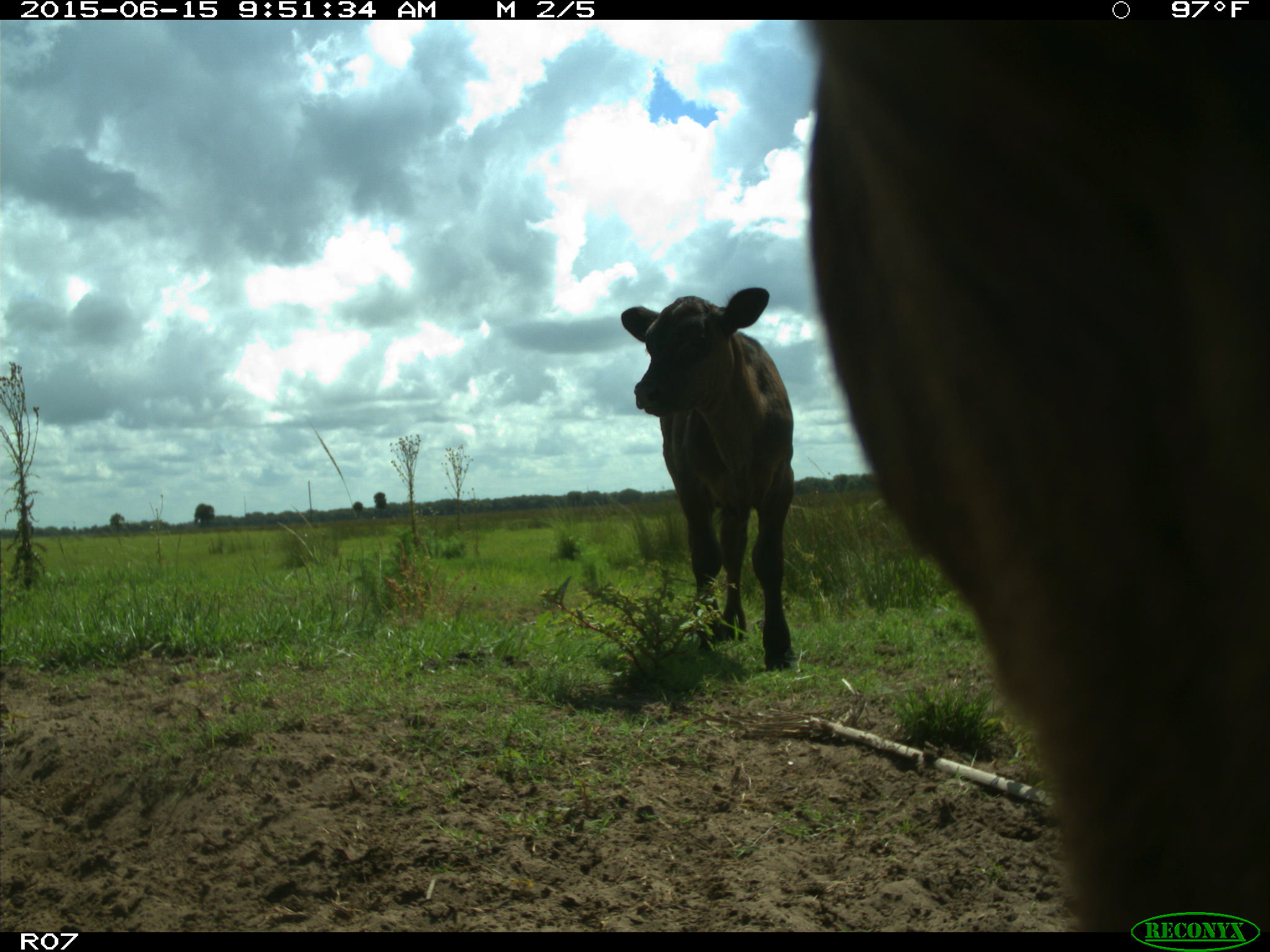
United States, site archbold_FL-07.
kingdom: Animalia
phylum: Chordata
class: Mammalia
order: Artiodactyla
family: Bovidae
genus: Bos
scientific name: Bos taurus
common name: domestic cow